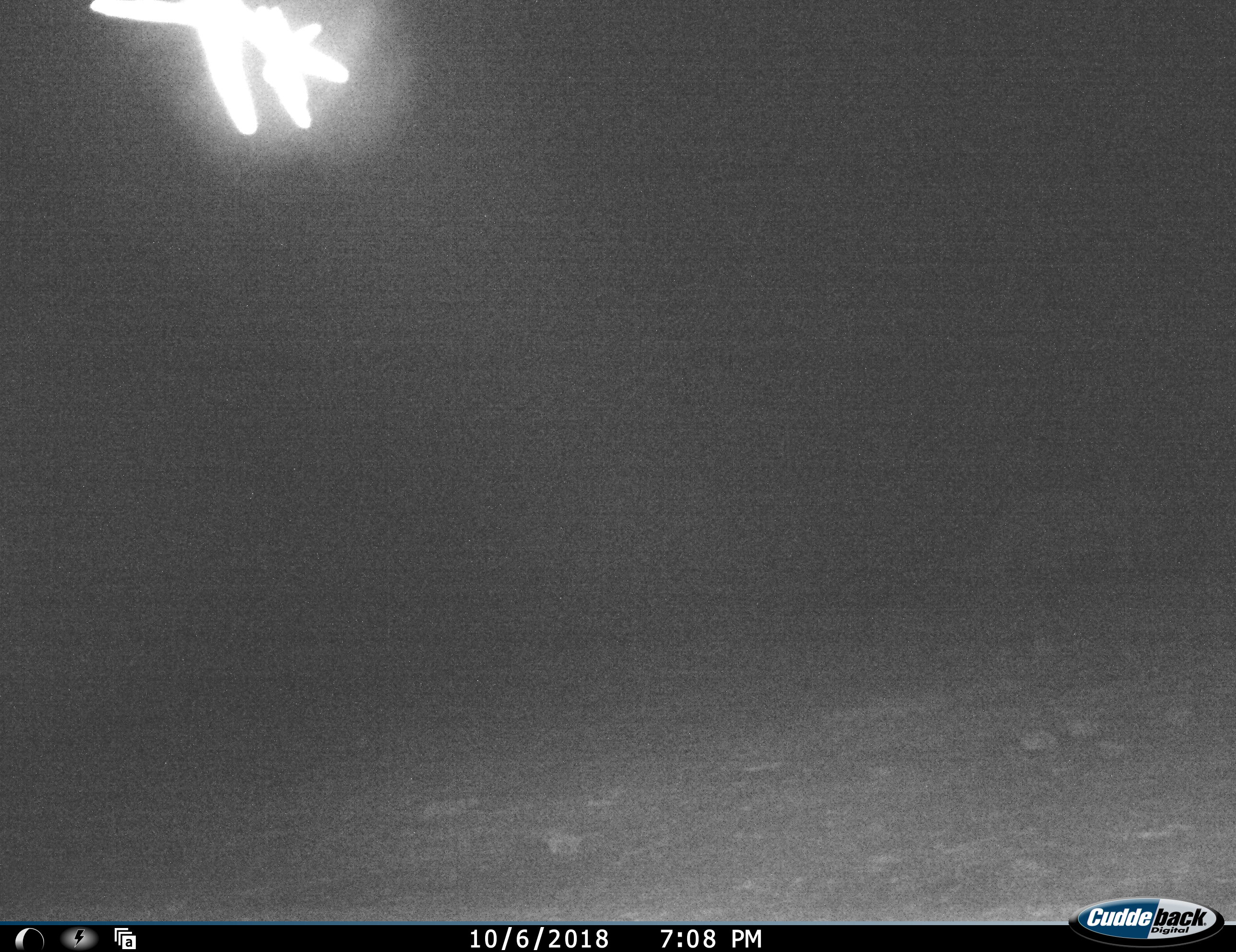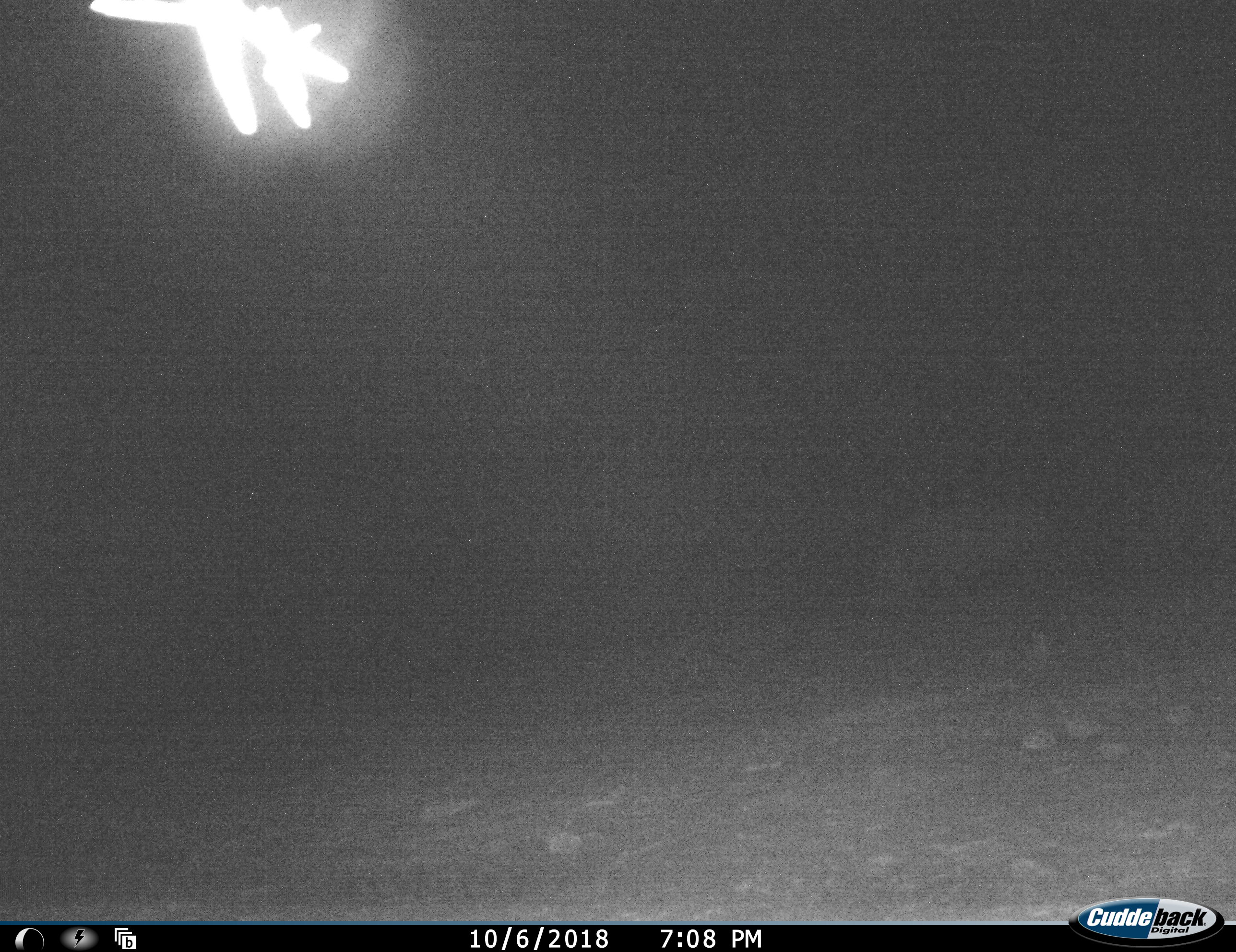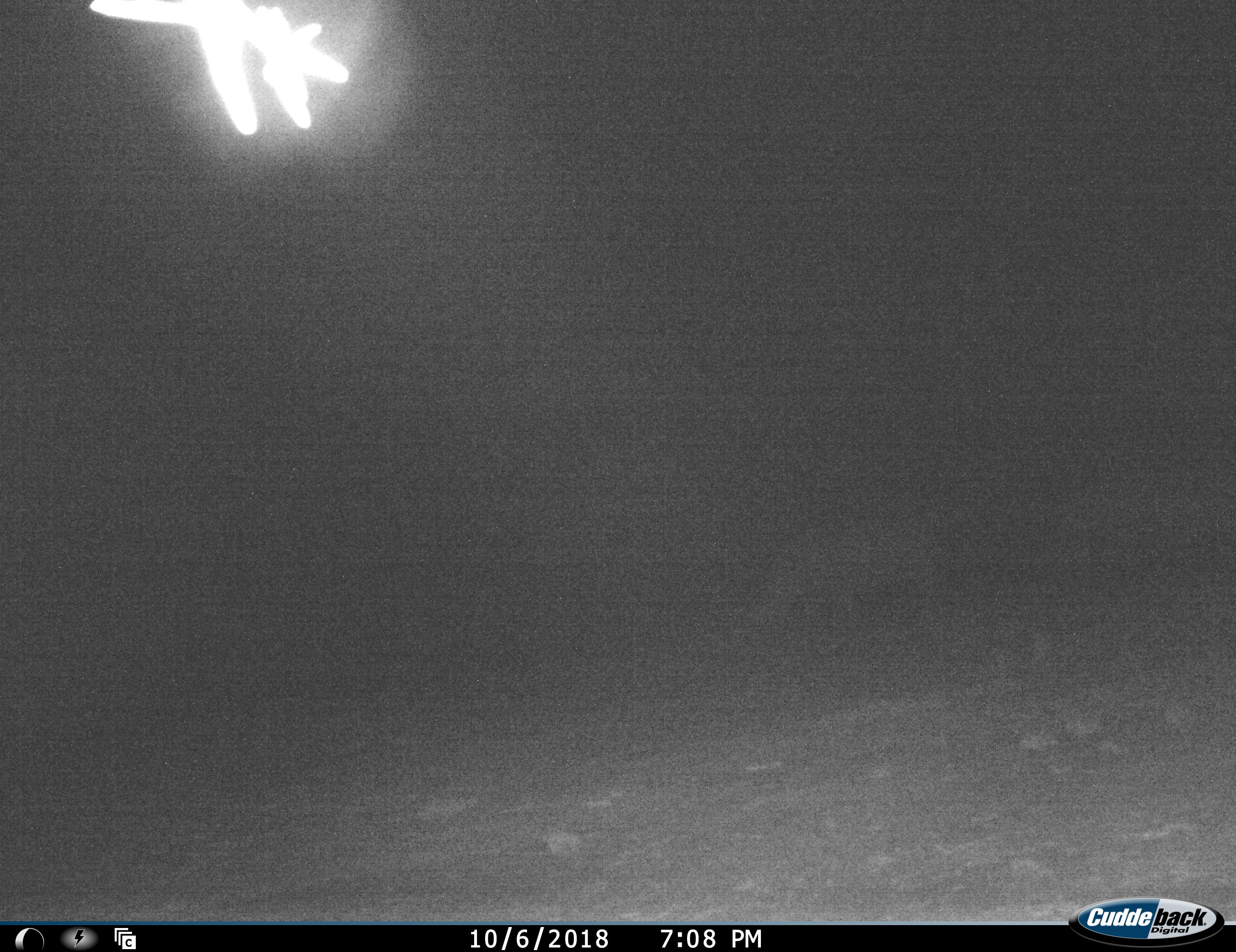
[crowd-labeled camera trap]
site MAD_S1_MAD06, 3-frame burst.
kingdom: Animalia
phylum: Chordata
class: Mammalia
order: Artiodactyla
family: Suidae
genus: Phacochoerus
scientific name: Phacochoerus africanus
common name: warthog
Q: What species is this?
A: Warthog (Phacochoerus africanus).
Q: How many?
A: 1.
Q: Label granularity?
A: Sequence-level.